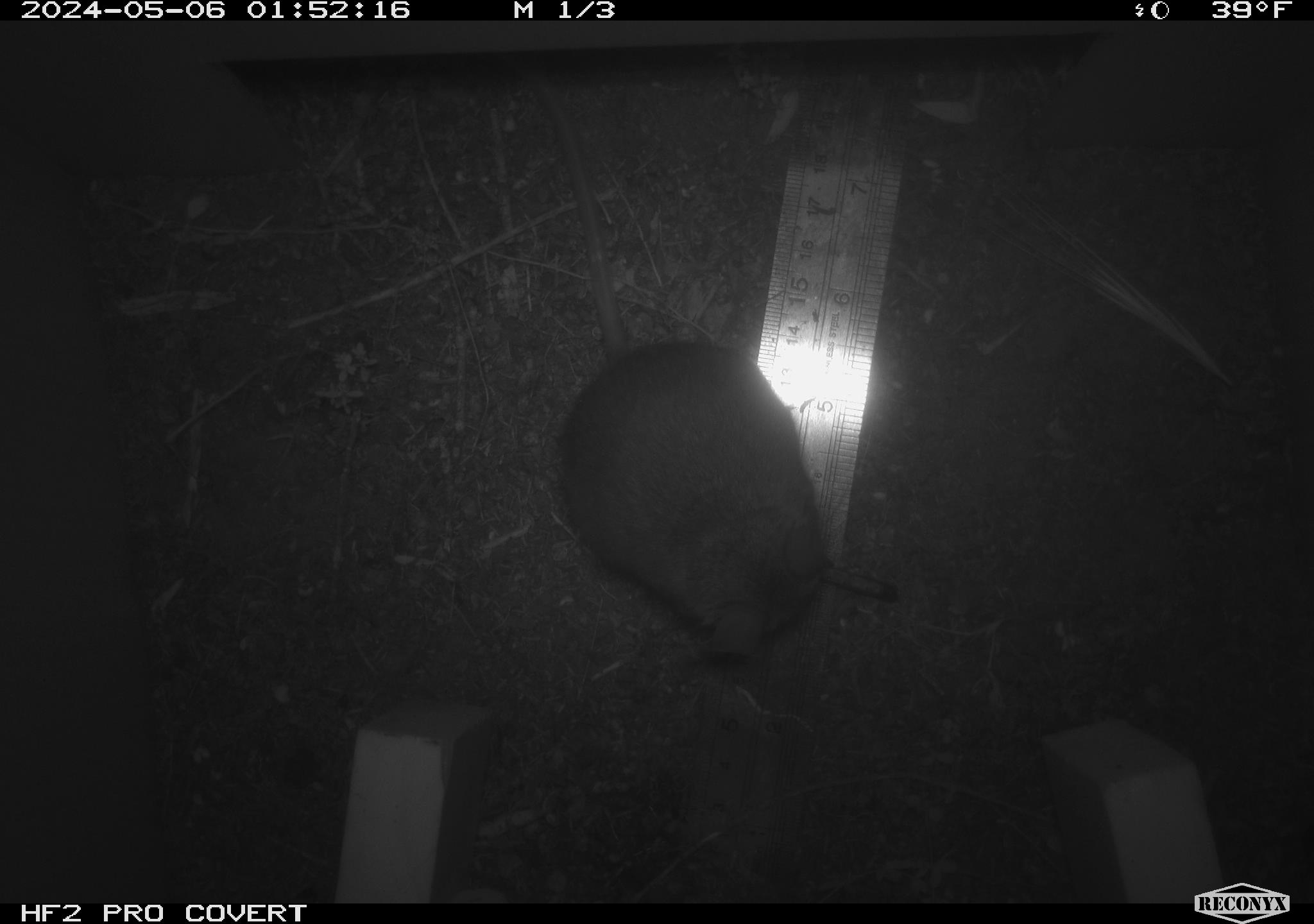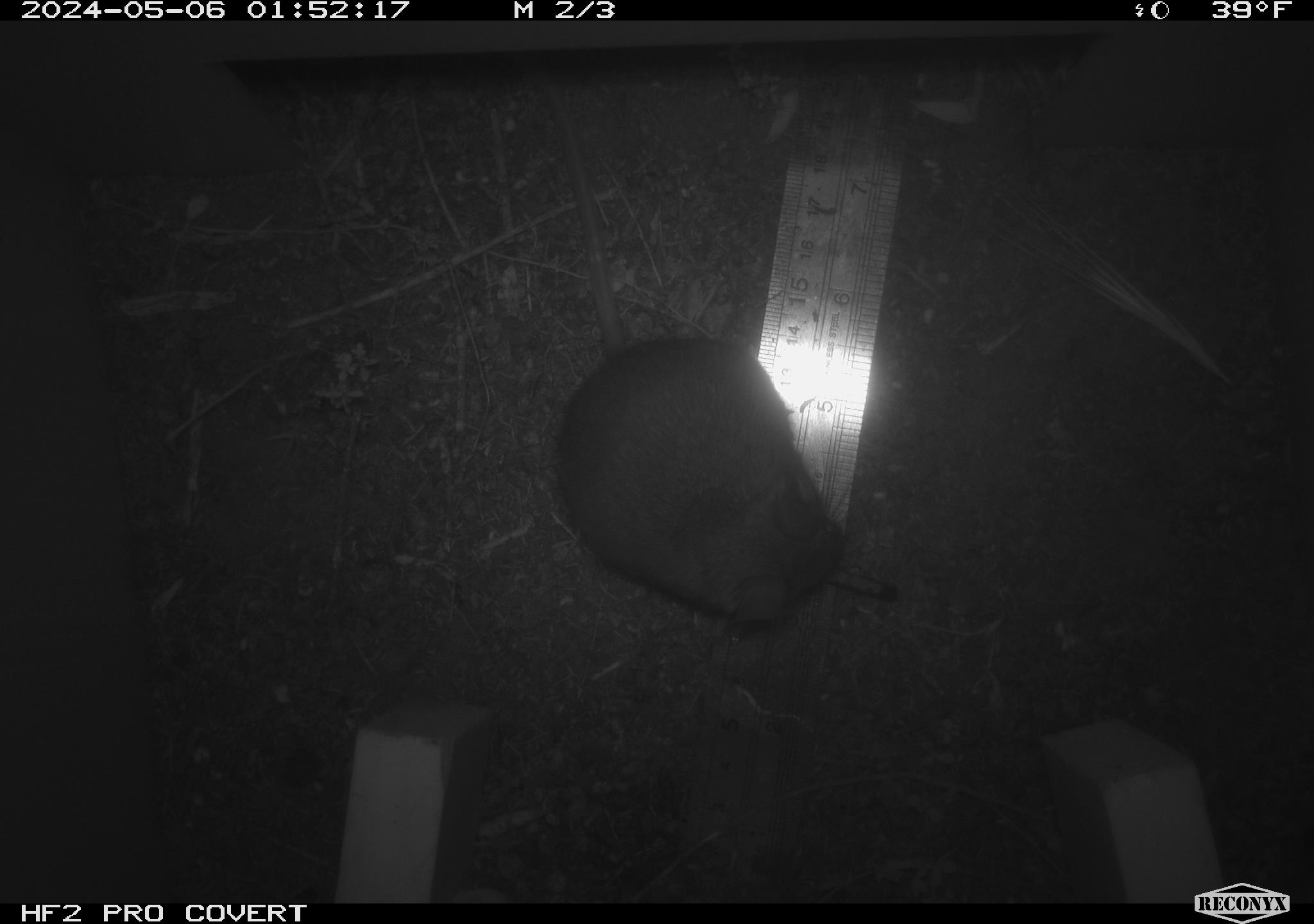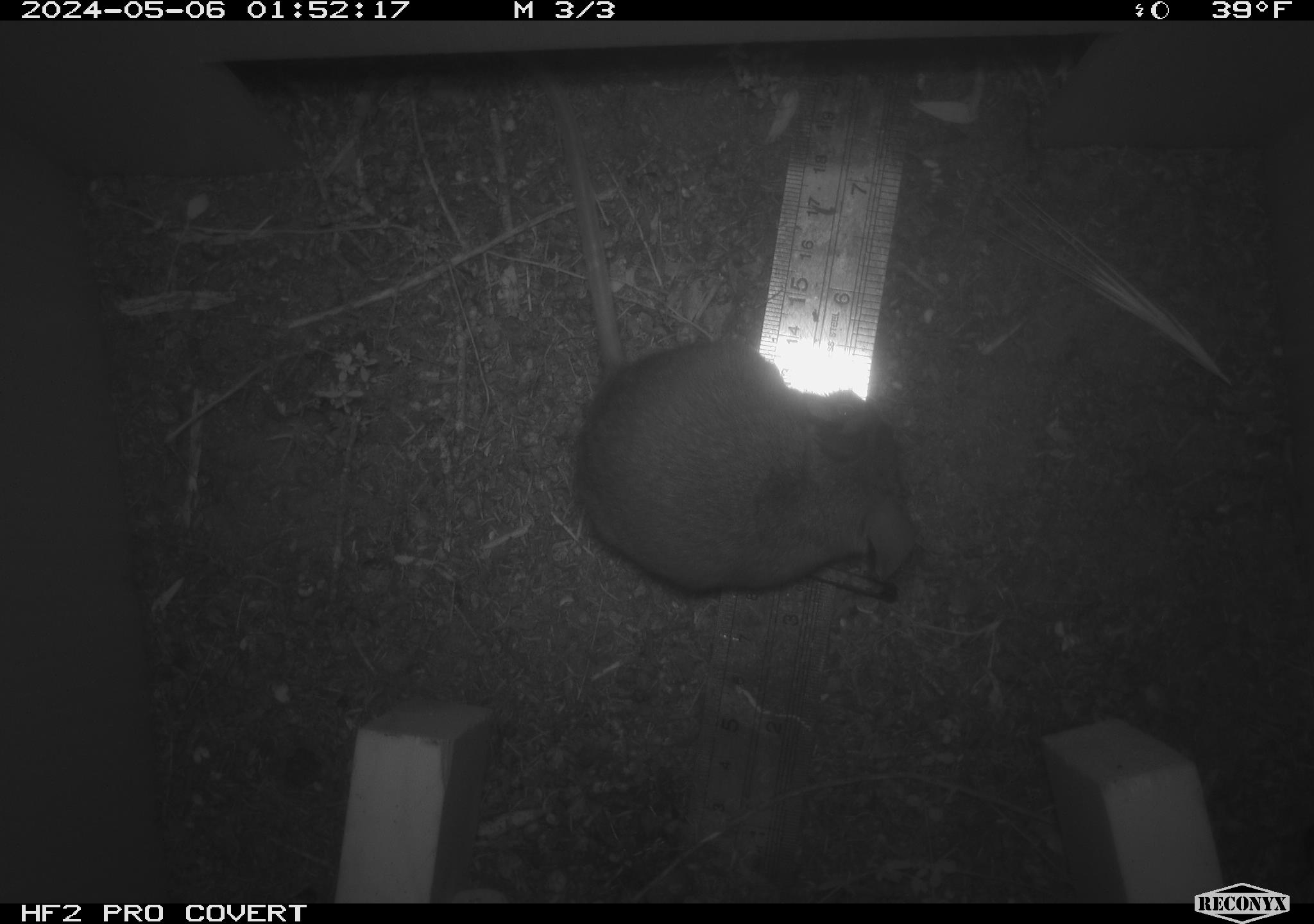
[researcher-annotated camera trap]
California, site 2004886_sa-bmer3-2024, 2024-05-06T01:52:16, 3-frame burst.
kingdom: Animalia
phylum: Chordata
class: Mammalia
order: Rodentia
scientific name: Rodentia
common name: woodrat or rat or mouse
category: woodrat or rat or mouse species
Woodrat or rat or mouse species (woodrat or rat or mouse) (Rodentia).